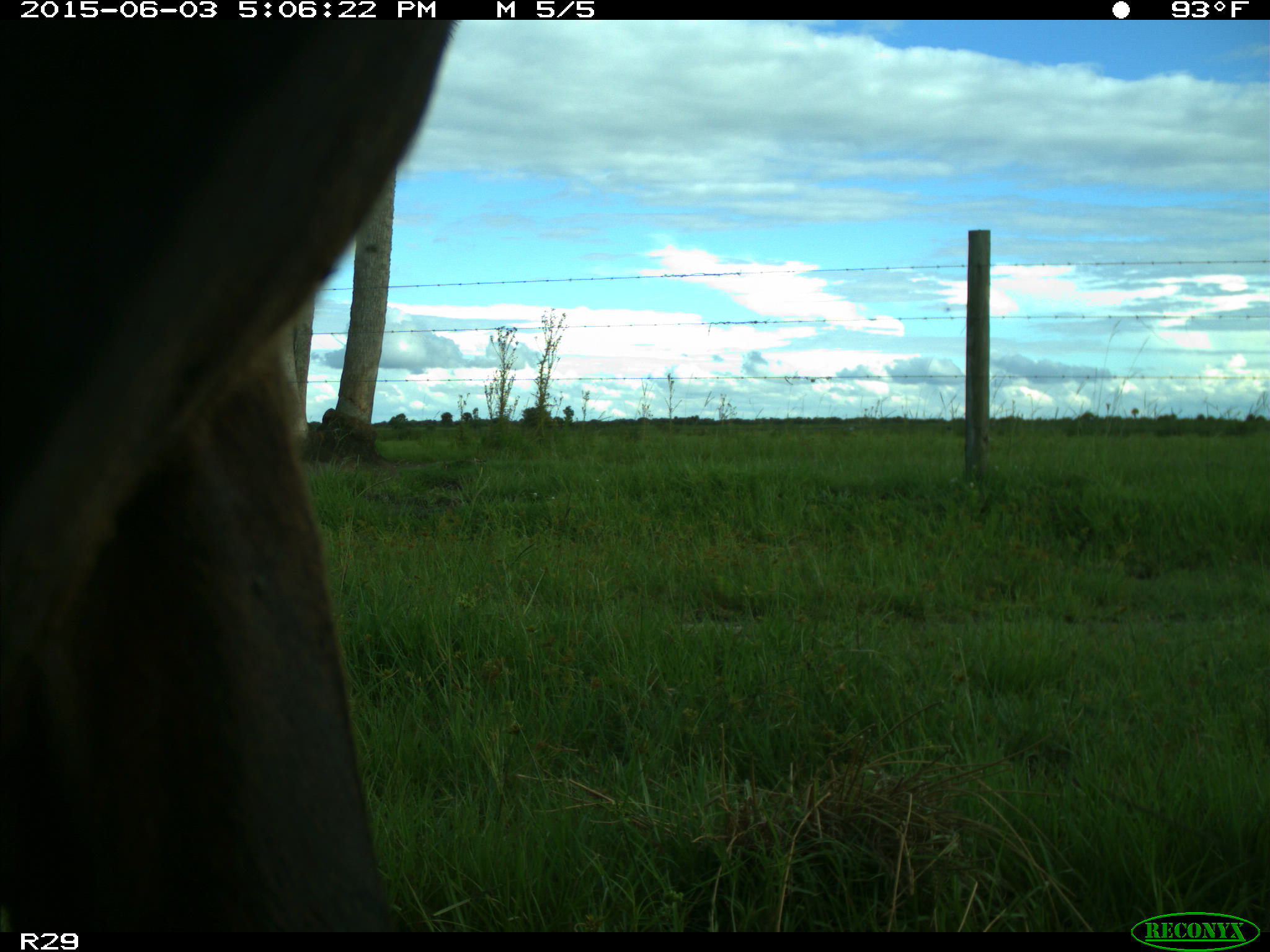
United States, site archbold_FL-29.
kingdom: Animalia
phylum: Chordata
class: Mammalia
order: Artiodactyla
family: Bovidae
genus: Bos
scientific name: Bos taurus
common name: domestic cow